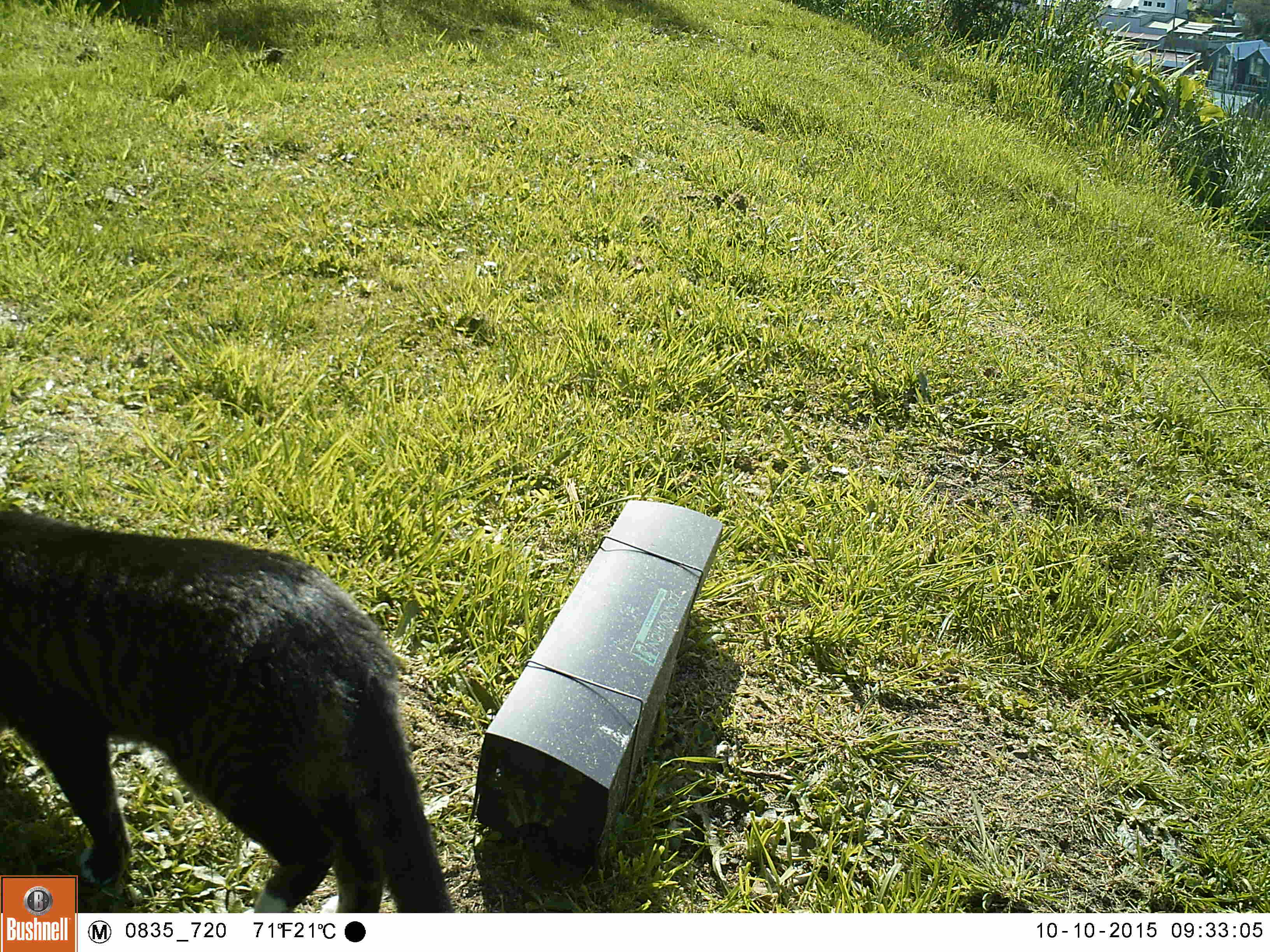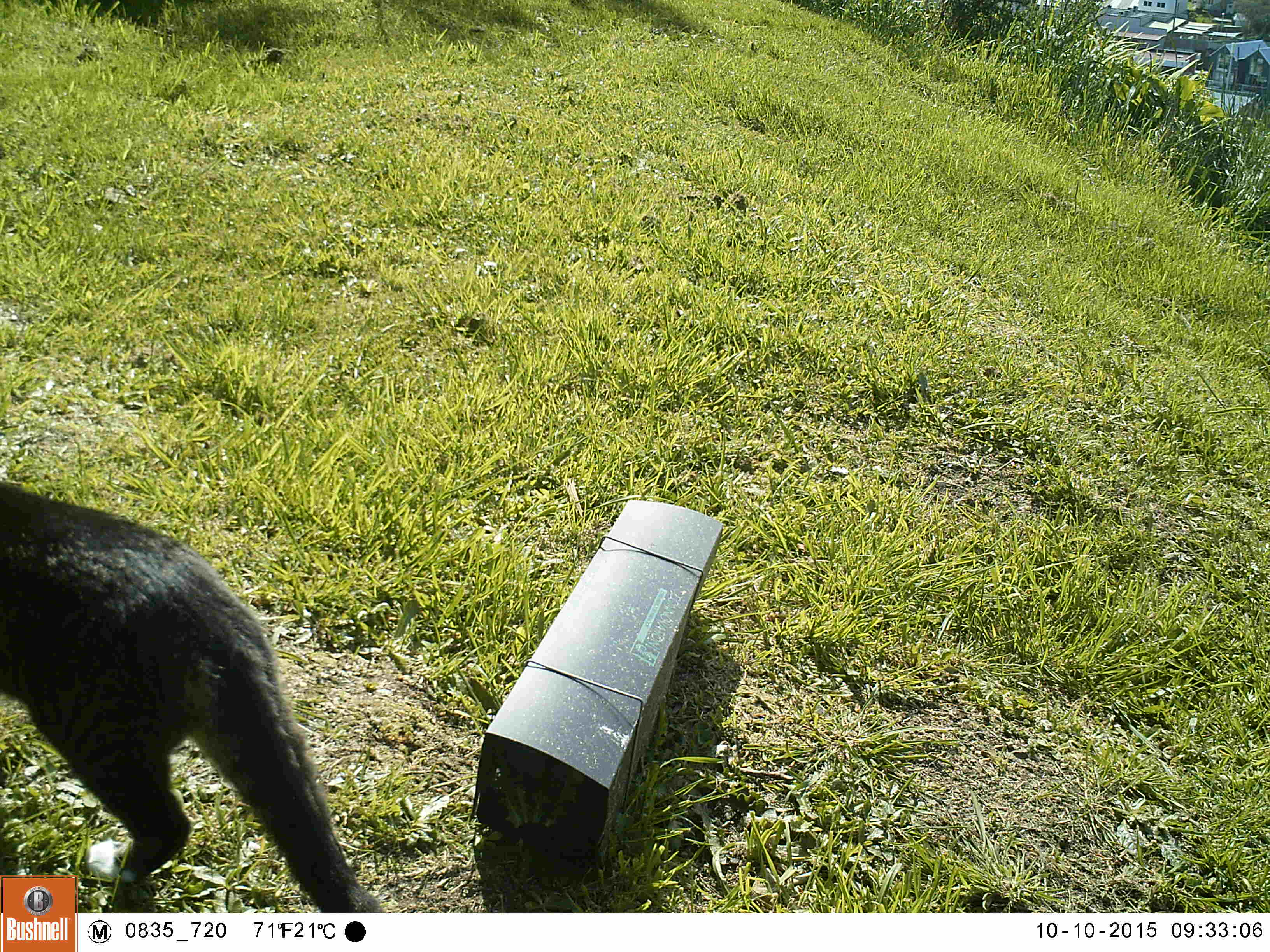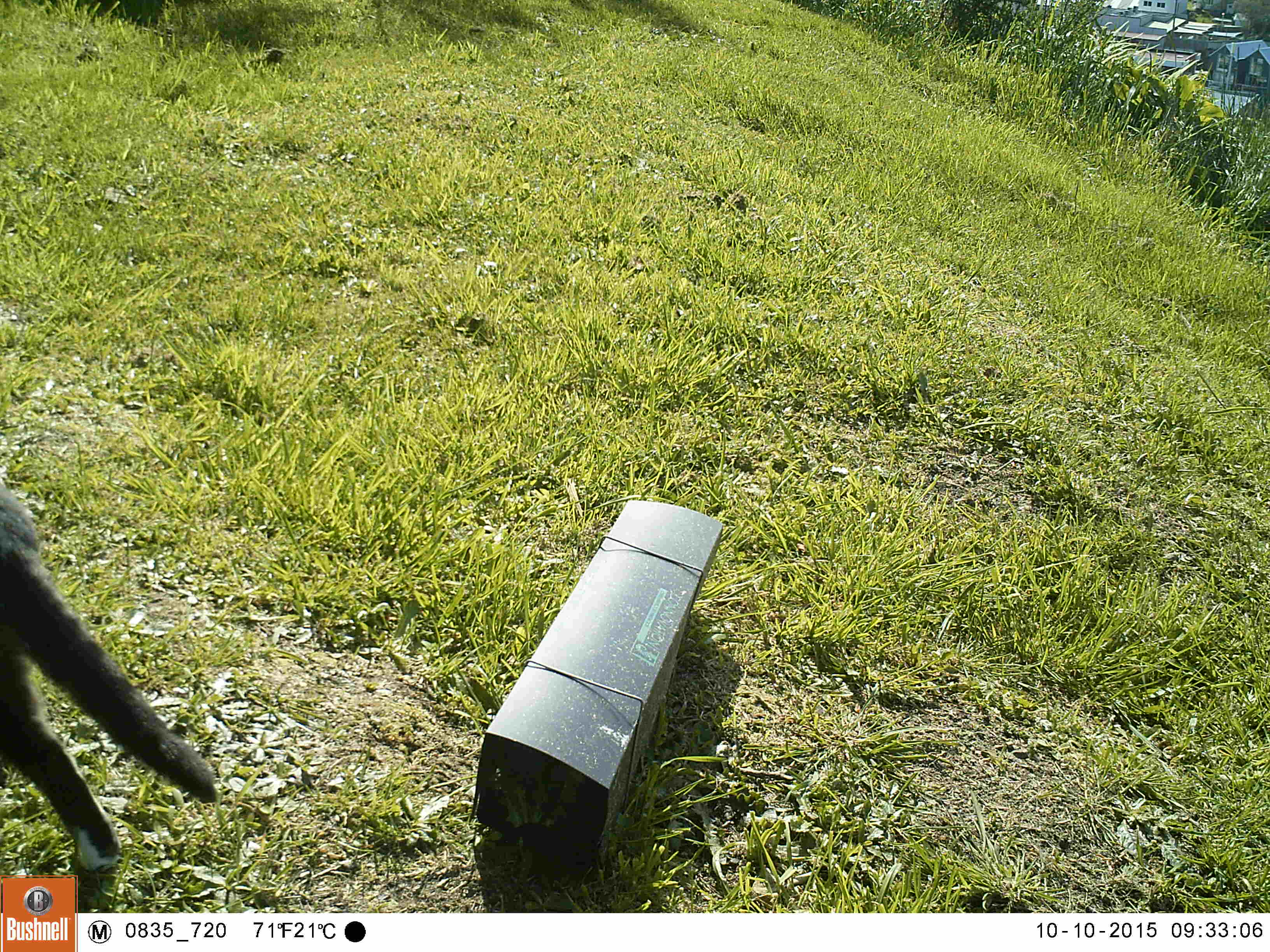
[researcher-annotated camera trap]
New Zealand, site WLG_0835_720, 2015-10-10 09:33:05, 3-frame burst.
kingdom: Animalia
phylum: Chordata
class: Mammalia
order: Carnivora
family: Felidae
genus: Felis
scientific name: Felis catus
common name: domestic cat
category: cat